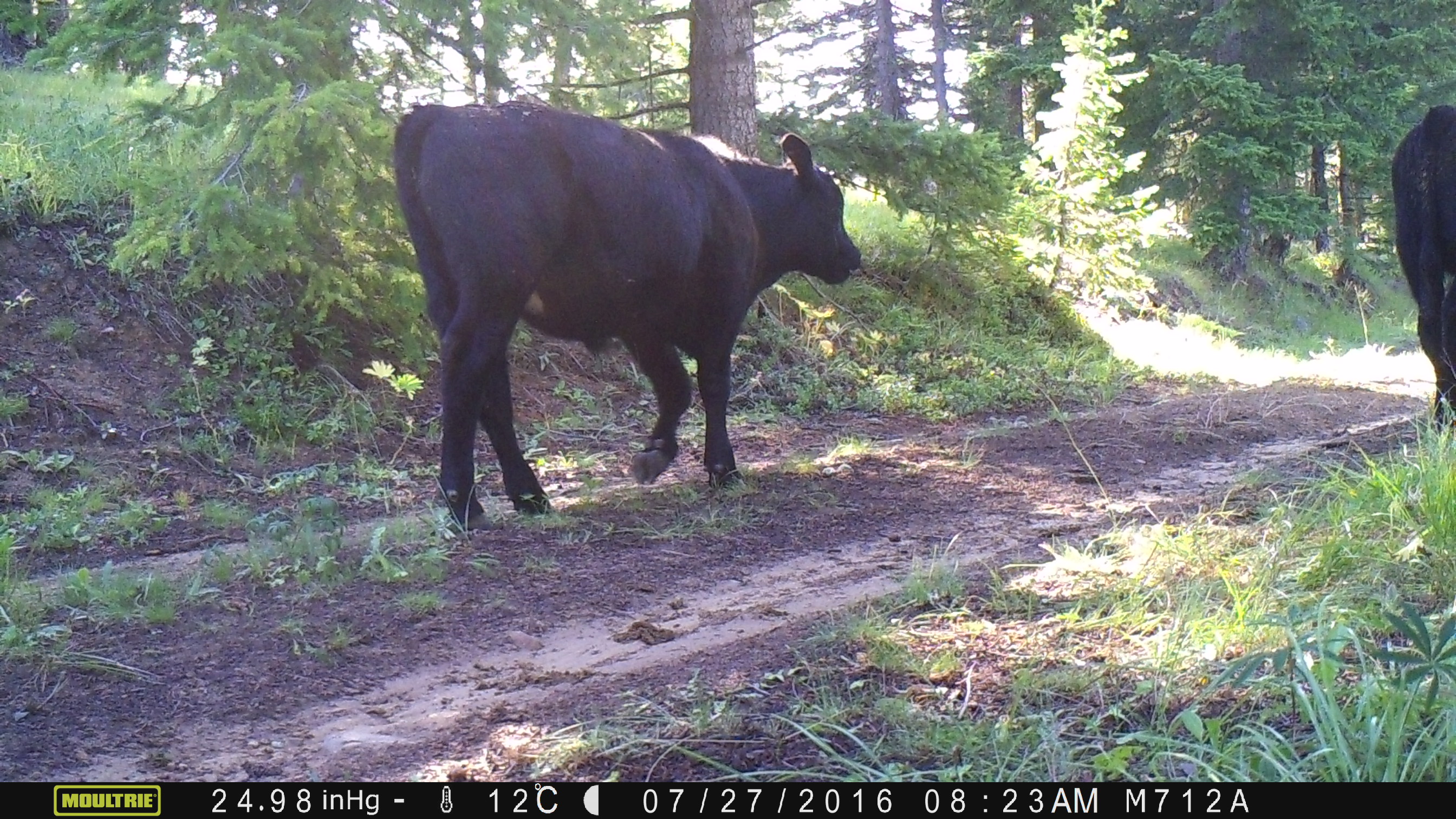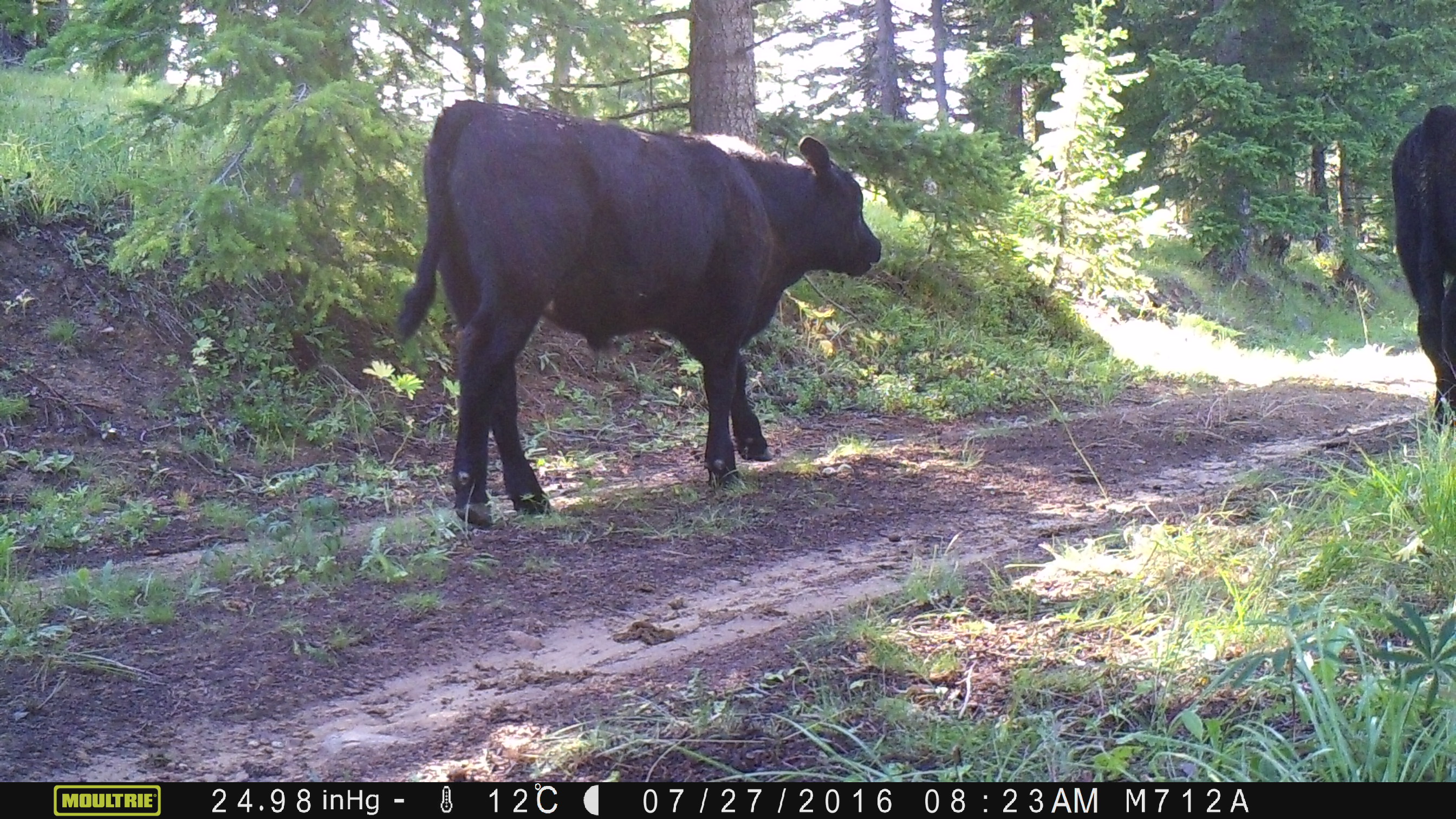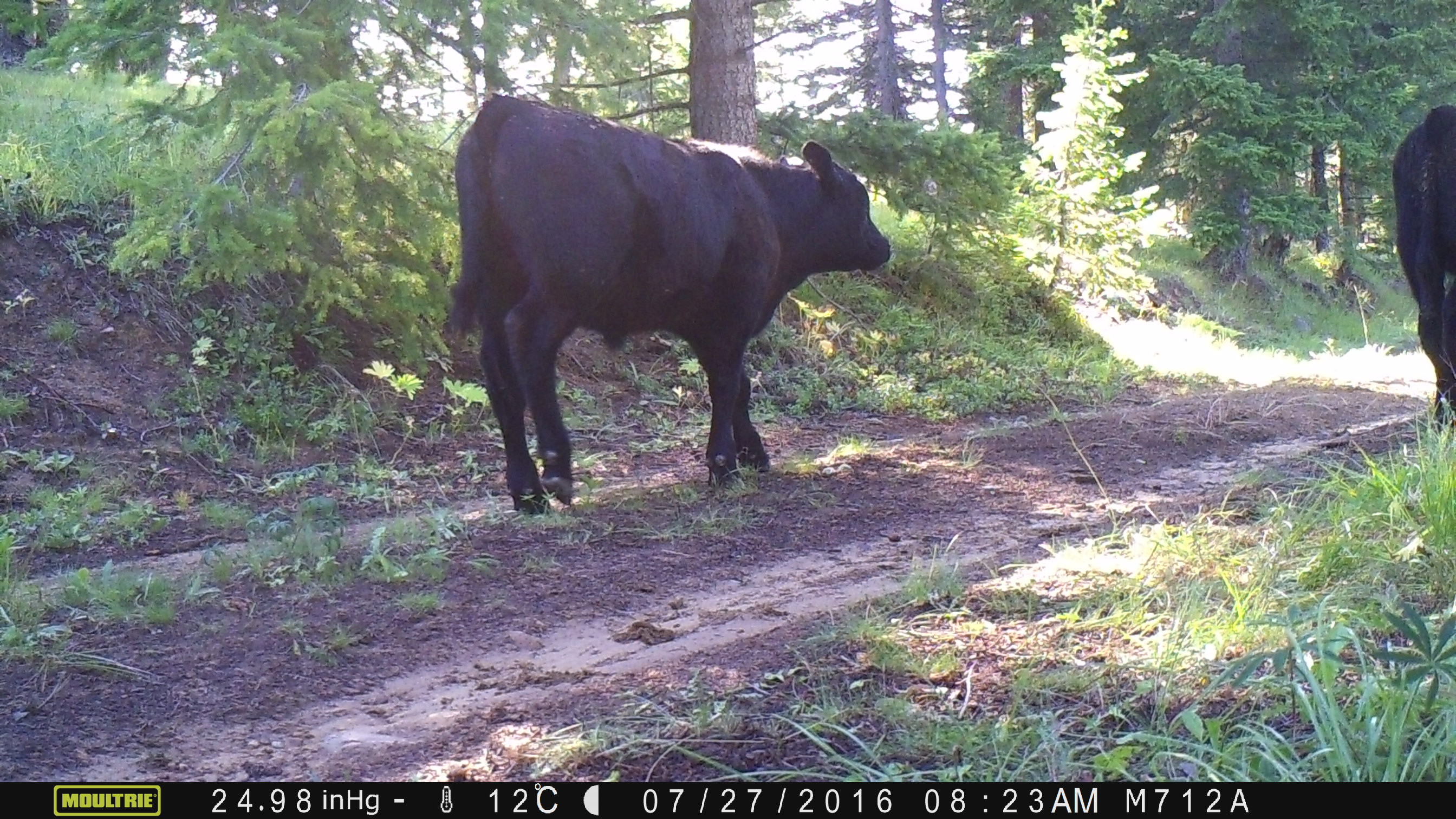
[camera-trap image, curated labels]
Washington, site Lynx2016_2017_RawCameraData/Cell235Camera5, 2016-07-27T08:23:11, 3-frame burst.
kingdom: Animalia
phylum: Chordata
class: Mammalia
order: Artiodactyla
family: Bovidae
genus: Bos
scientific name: Bos taurus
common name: domestic cattle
Domestic cattle (Bos taurus). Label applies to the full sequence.